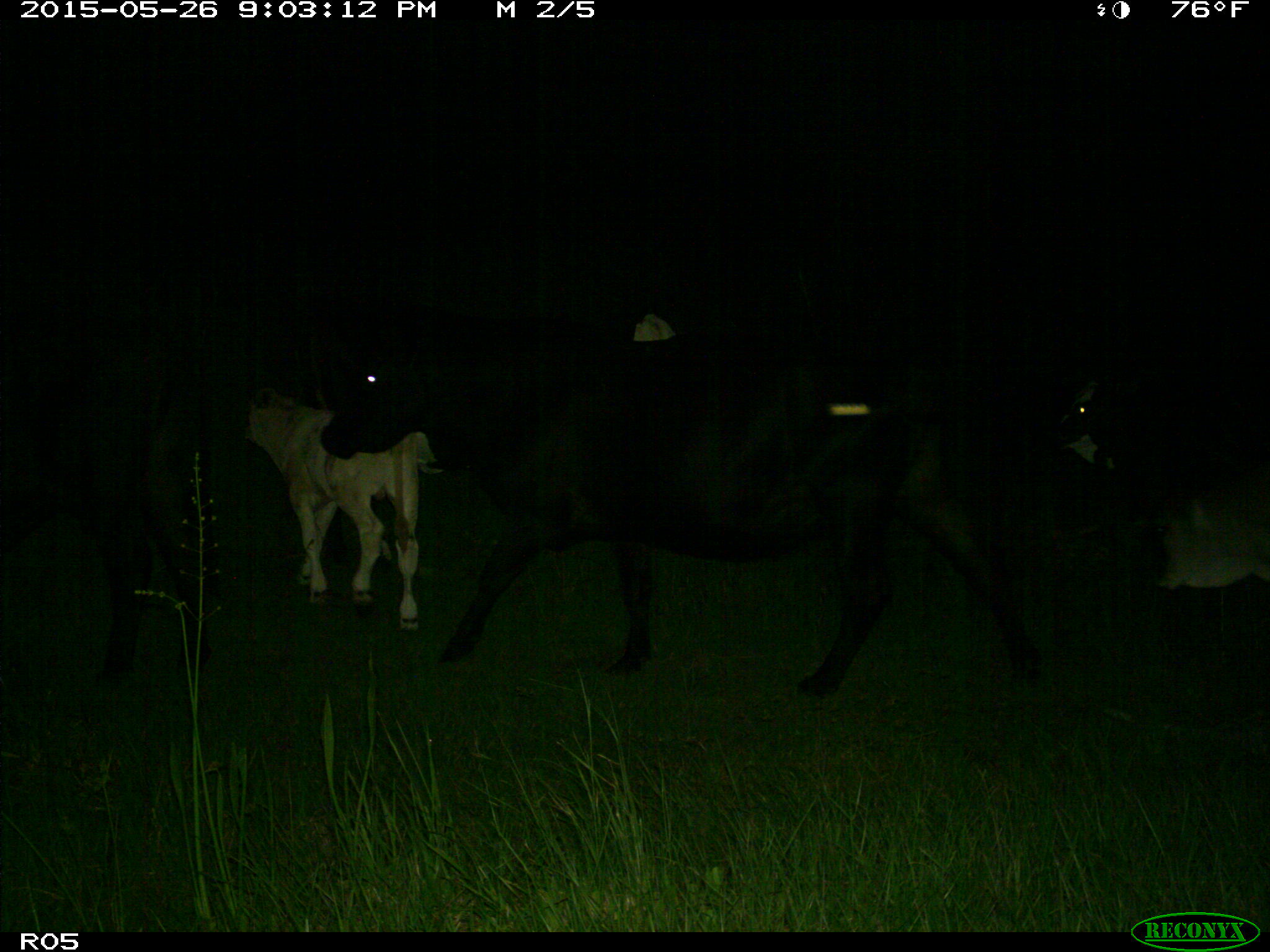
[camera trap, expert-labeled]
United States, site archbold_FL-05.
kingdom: Animalia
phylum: Chordata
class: Mammalia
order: Artiodactyla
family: Bovidae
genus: Bos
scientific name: Bos taurus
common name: domestic cow